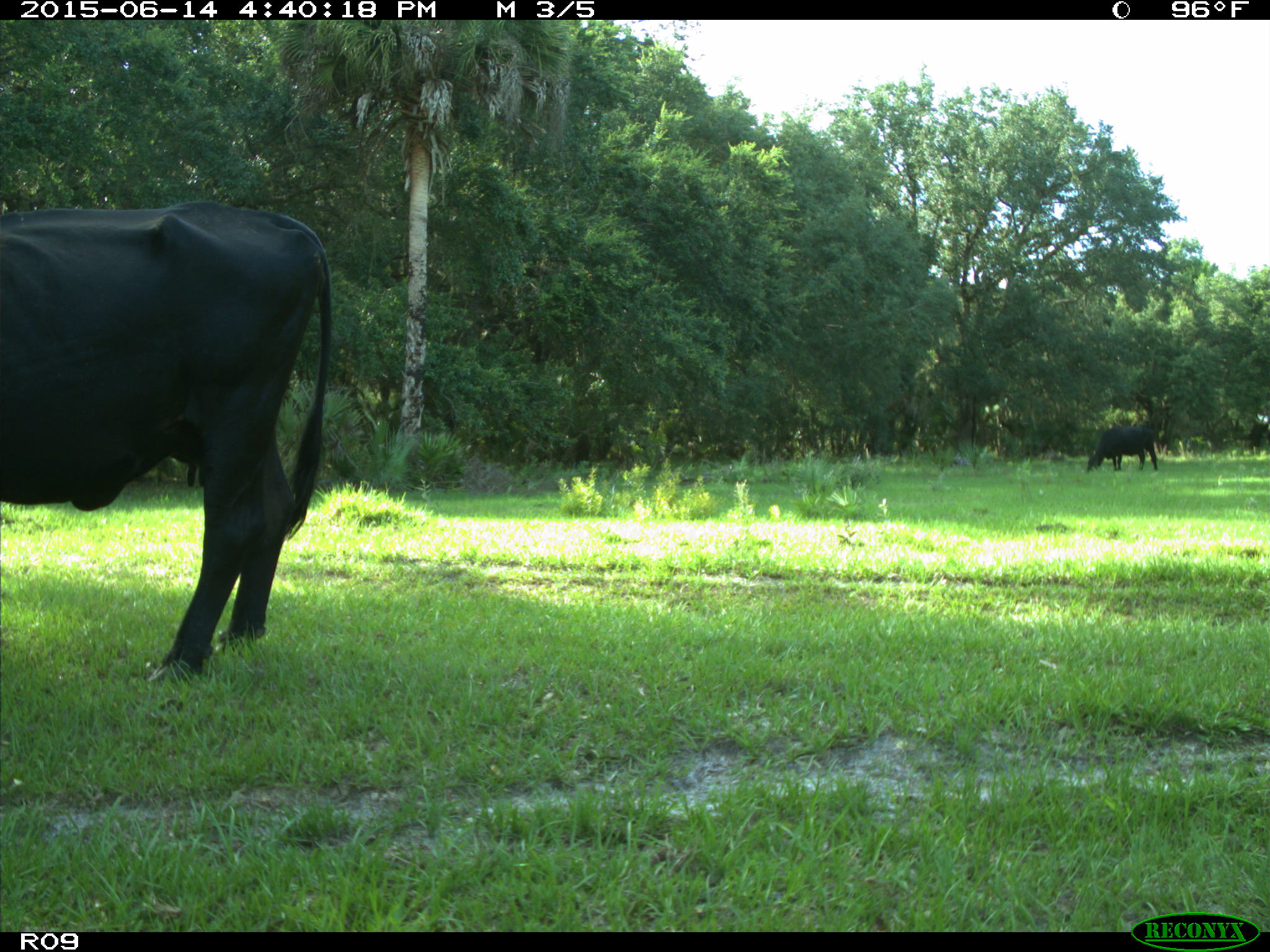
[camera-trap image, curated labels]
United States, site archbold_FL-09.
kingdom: Animalia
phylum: Chordata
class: Mammalia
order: Artiodactyla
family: Bovidae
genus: Bos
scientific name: Bos taurus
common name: domestic cow